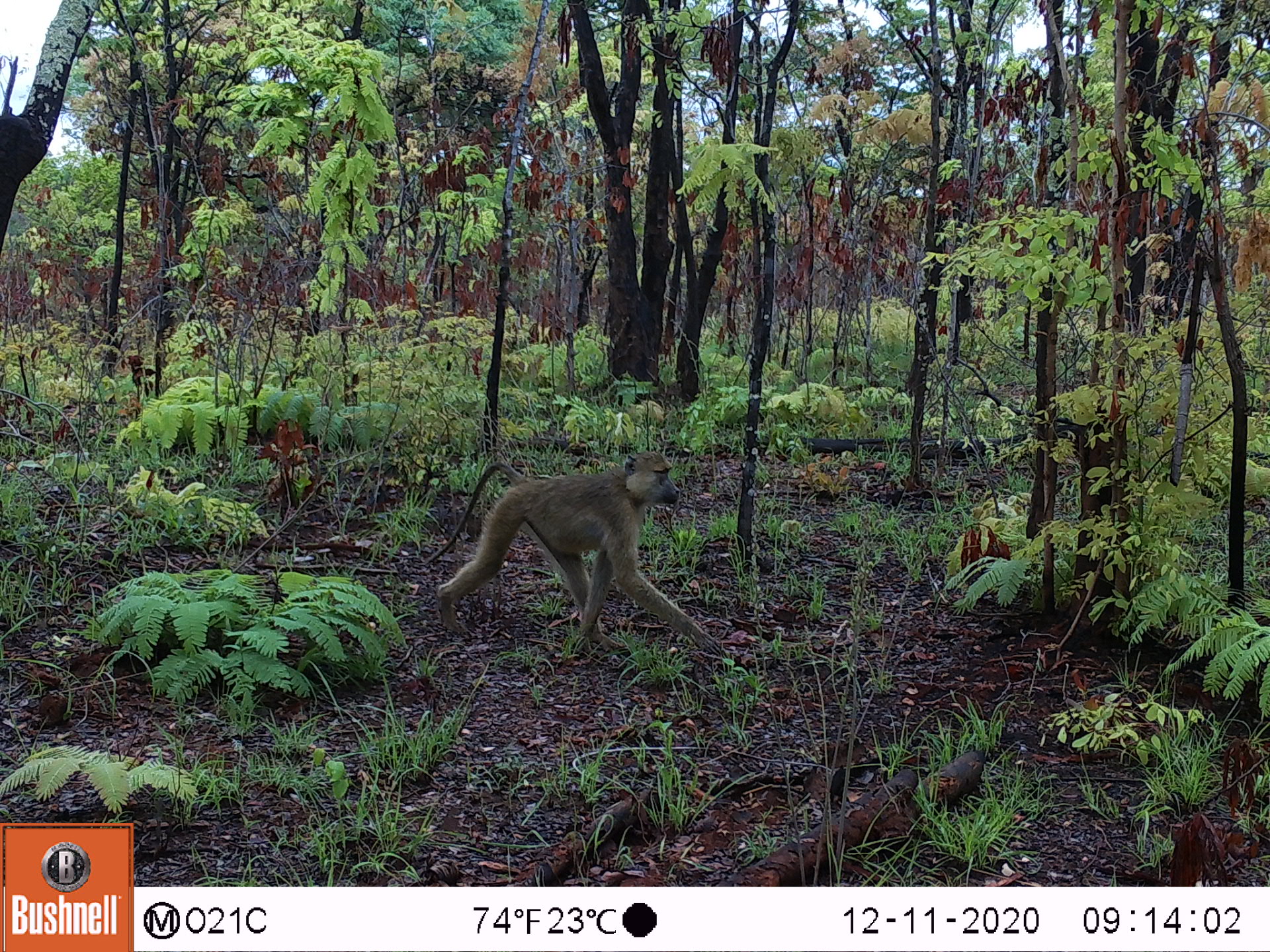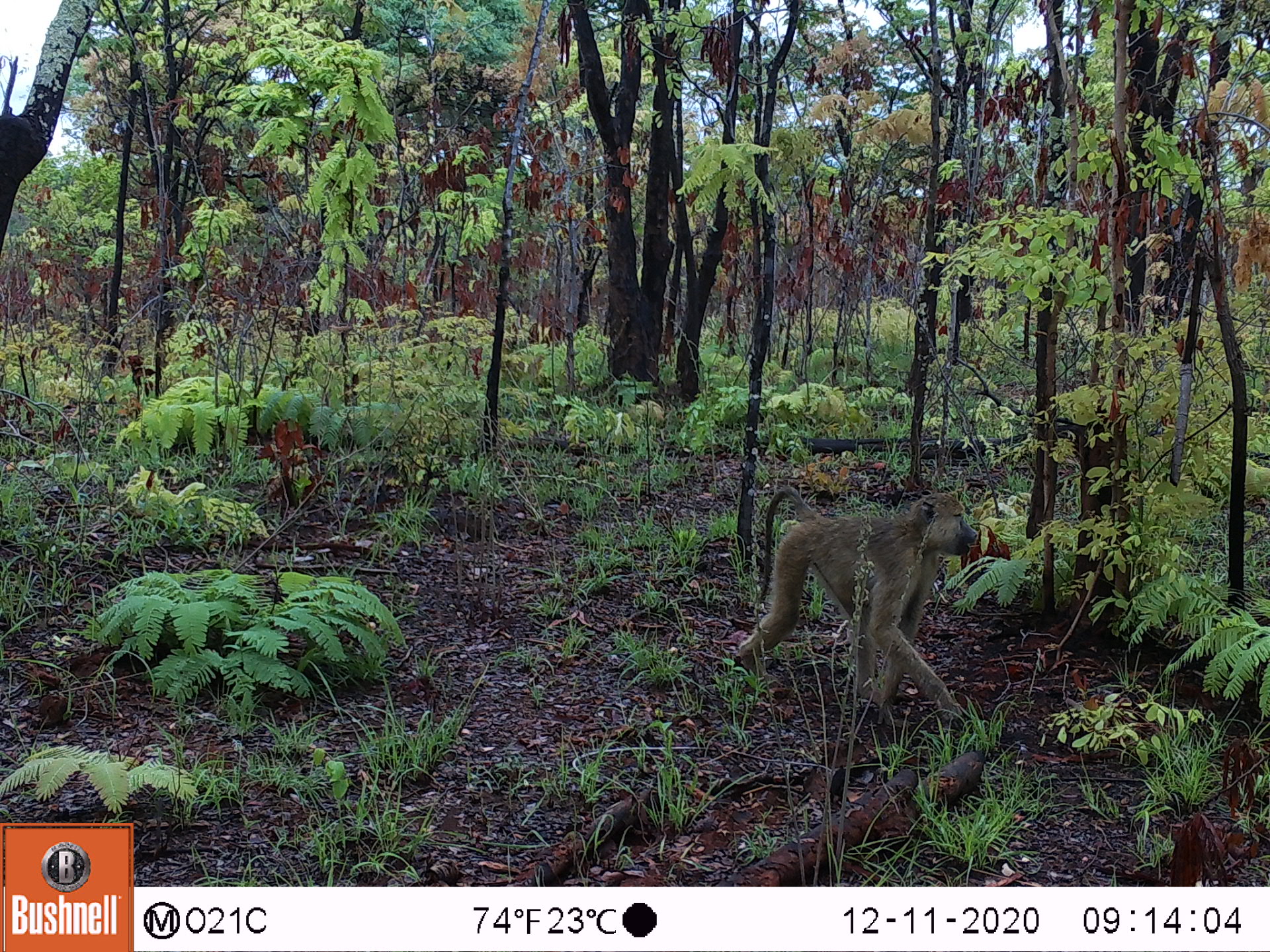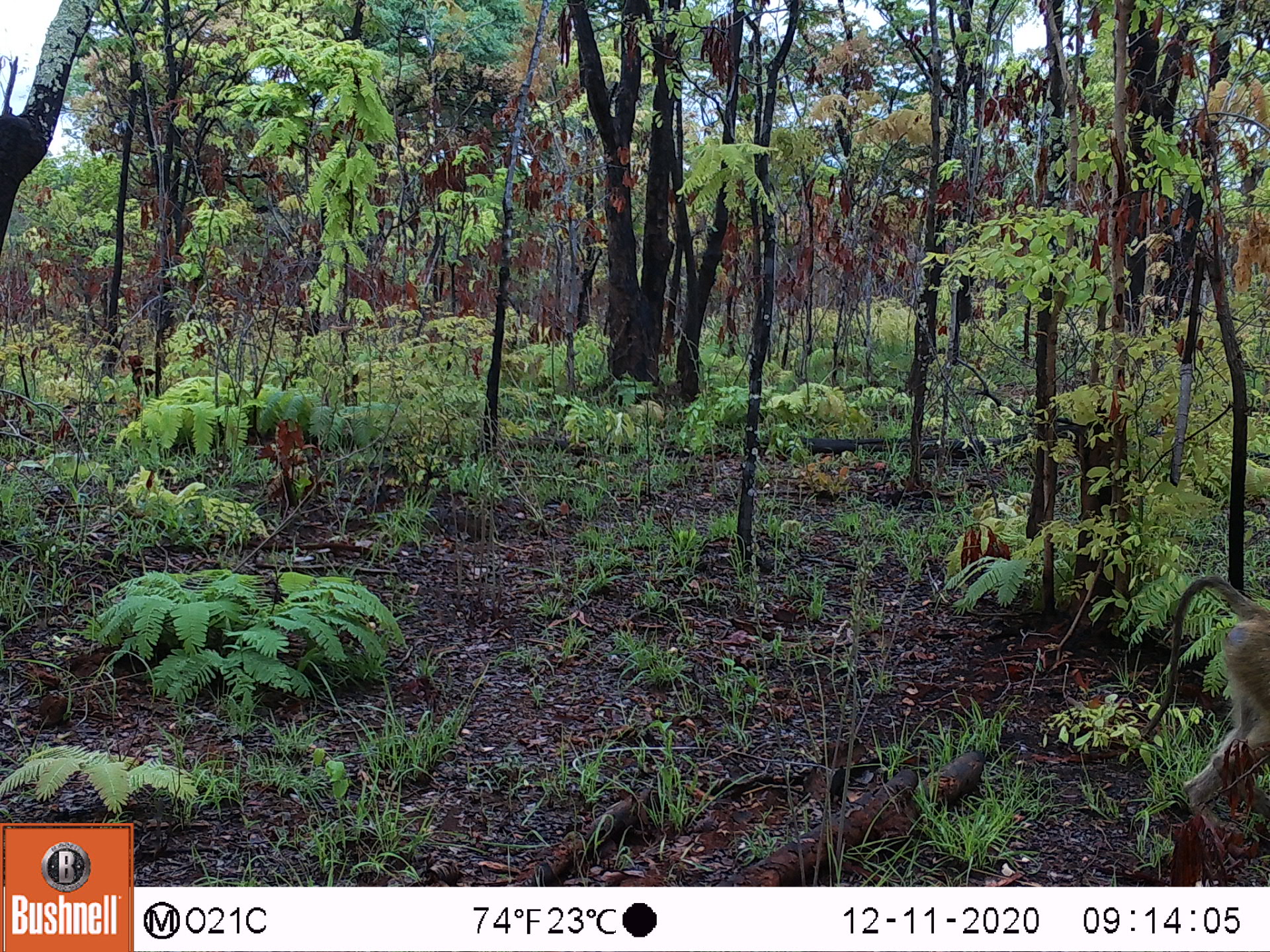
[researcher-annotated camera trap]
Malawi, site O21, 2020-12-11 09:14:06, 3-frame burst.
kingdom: Animalia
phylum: Chordata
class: Mammalia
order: Primates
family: Cercopithecidae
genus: Papio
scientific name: Papio cynocephalus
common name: yellow baboon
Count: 1.